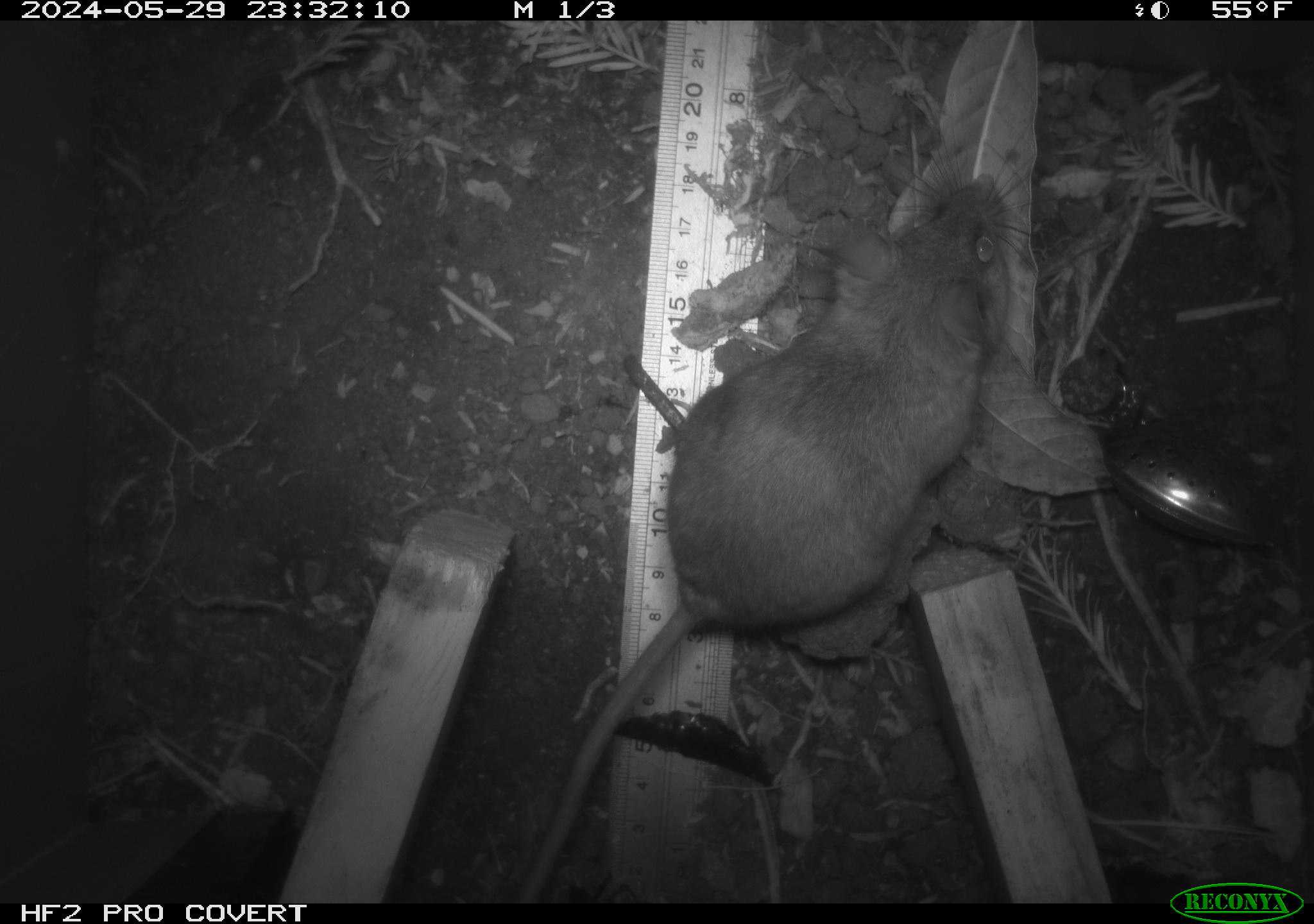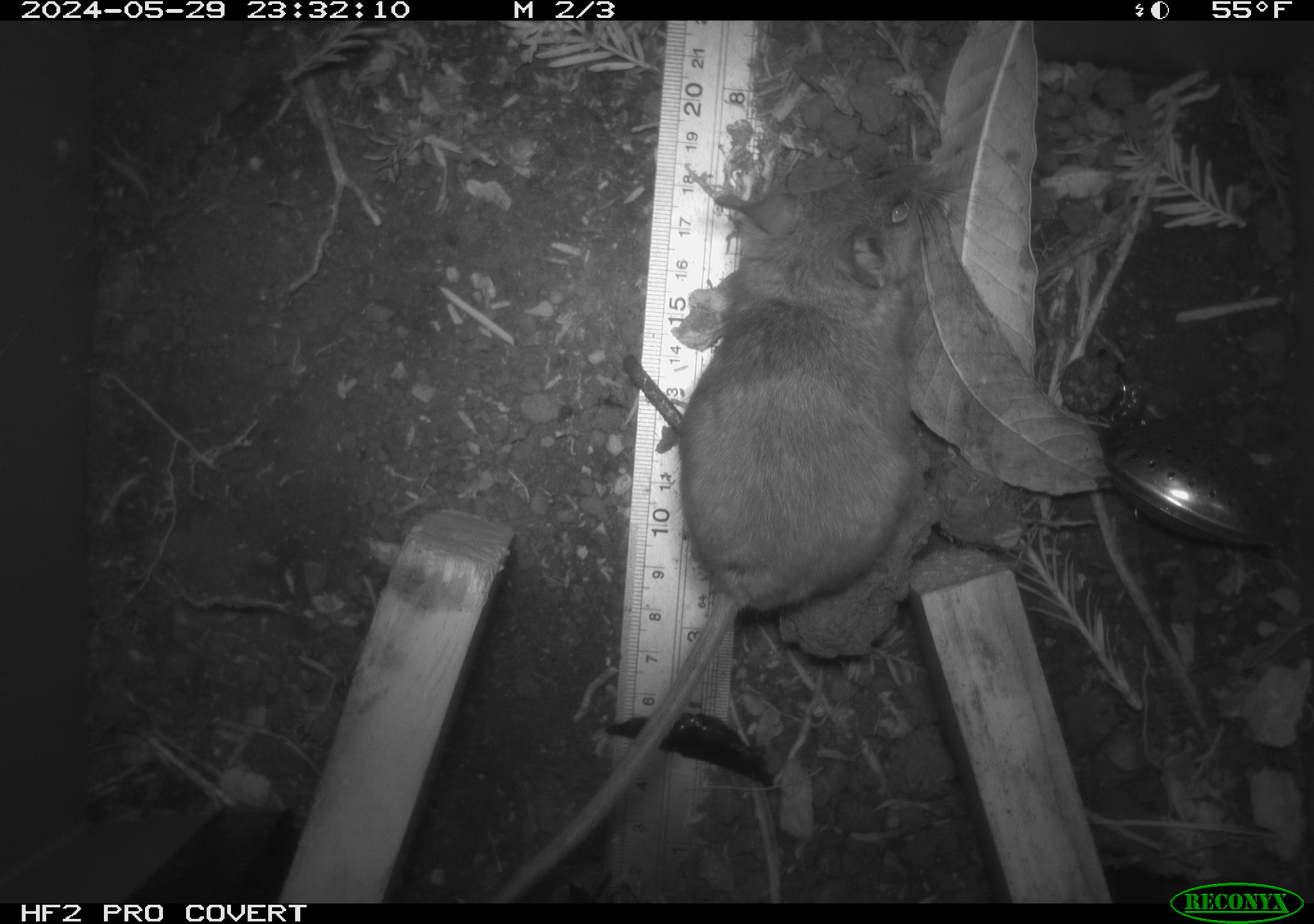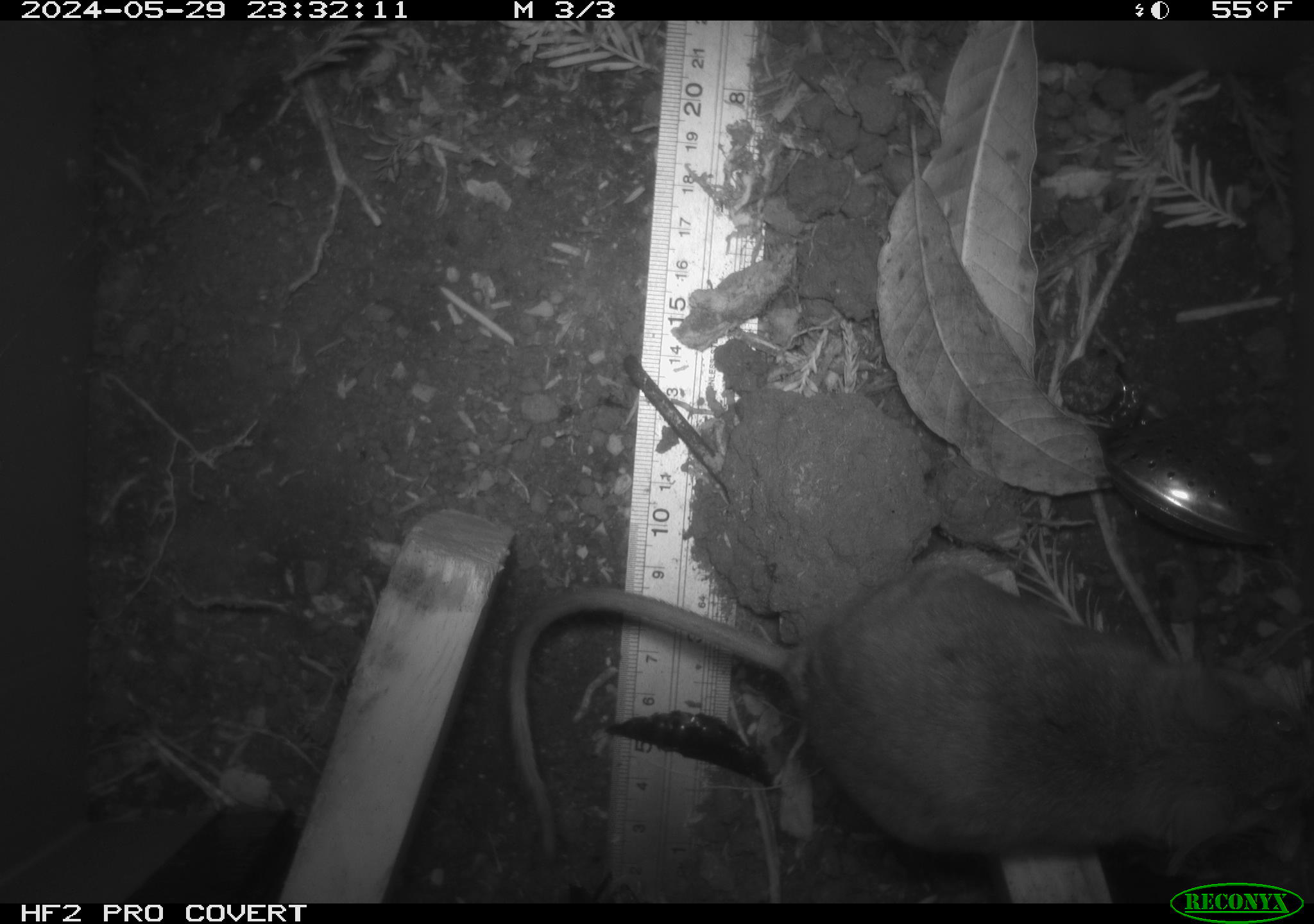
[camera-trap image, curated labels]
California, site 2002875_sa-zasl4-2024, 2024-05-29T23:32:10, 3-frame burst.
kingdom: Animalia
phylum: Chordata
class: Mammalia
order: Rodentia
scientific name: Rodentia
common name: rodent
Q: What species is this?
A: Rodent (Rodentia).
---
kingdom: Animalia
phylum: Chordata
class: Mammalia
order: Rodentia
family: Cricetidae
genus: Neotoma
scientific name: Neotoma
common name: pack rat or woodrat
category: neotoma species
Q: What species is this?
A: Neotoma species (pack rat or woodrat) (Neotoma).